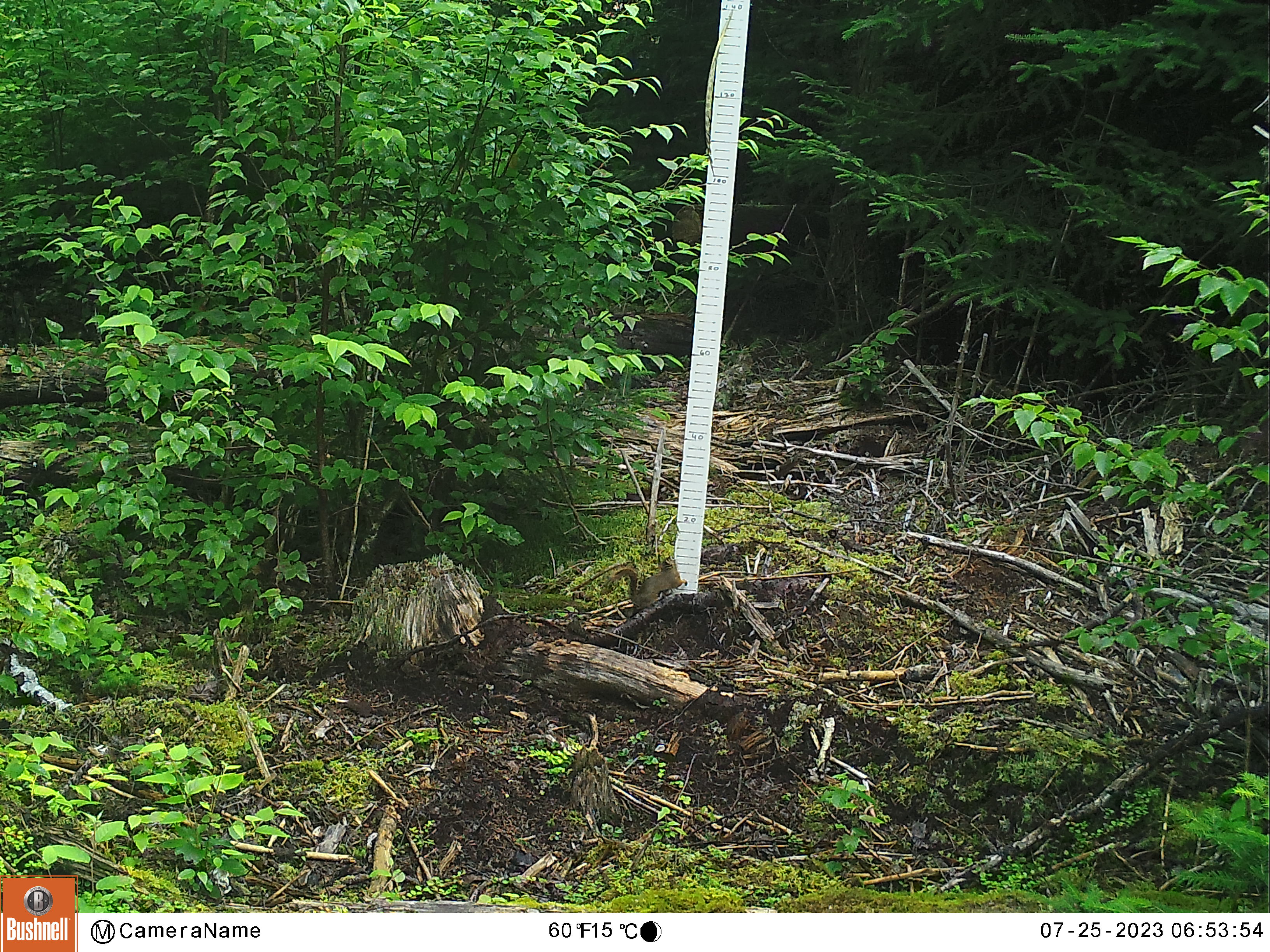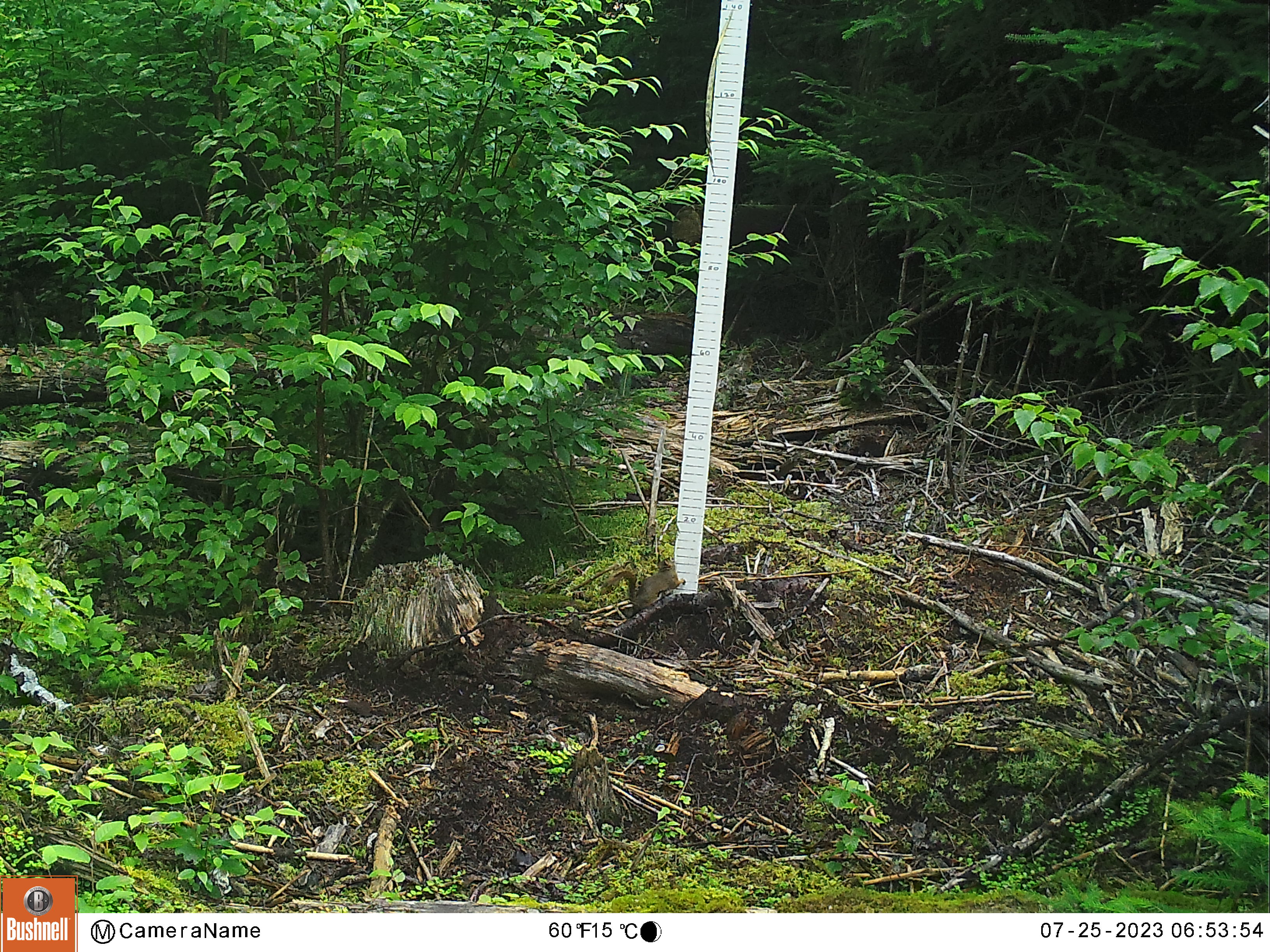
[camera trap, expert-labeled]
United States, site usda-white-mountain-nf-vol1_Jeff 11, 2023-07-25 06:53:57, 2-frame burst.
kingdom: Animalia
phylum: Chordata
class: Mammalia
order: Rodentia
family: Sciuridae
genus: Tamiasciurus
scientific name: Tamiasciurus hudsonicus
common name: red squirrel